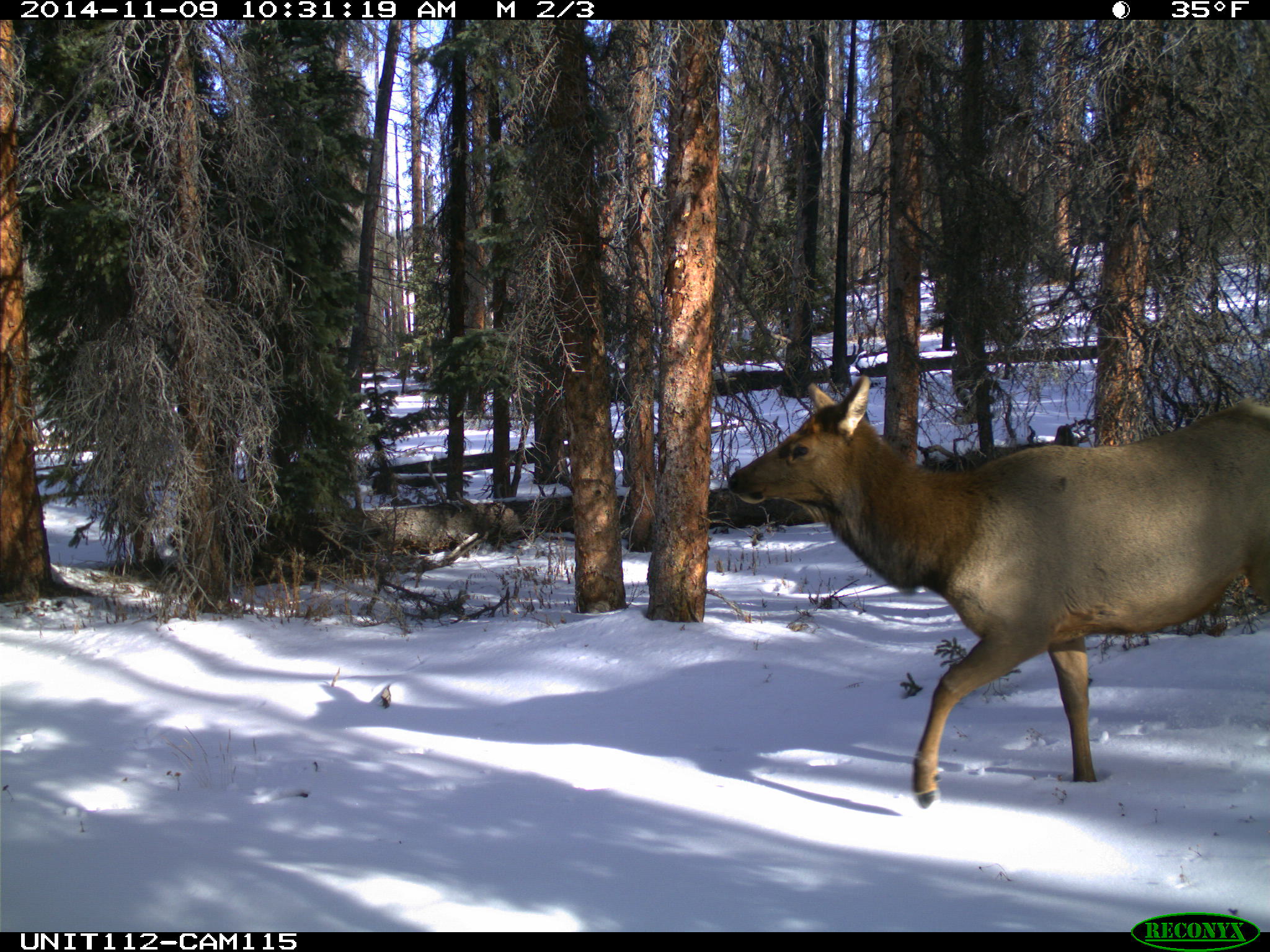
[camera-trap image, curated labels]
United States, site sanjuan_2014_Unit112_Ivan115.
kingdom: Animalia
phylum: Chordata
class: Mammalia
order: Artiodactyla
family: Cervidae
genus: Cervus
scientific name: Cervus elaphus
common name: red deer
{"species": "Cervus elaphus (red deer)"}